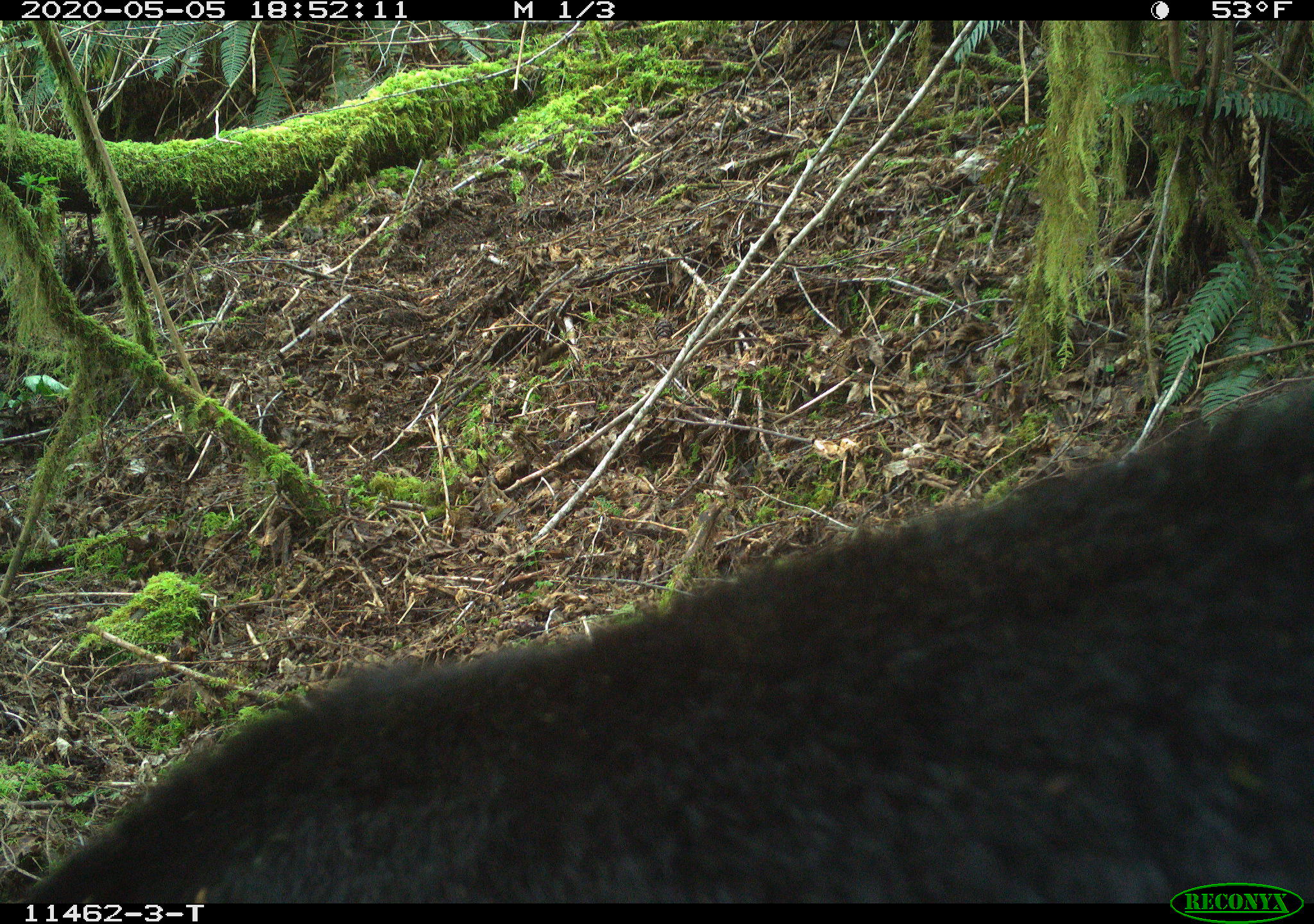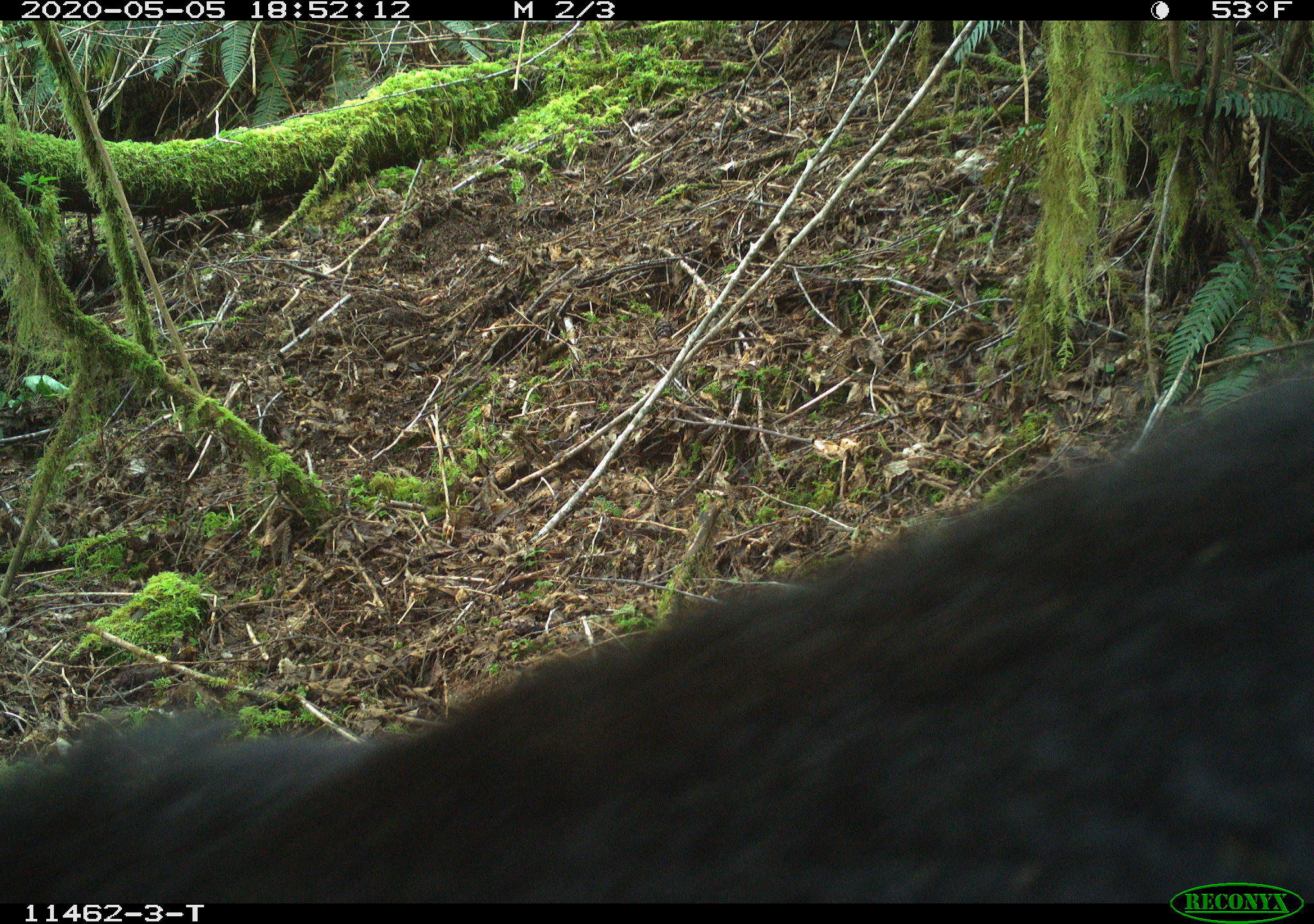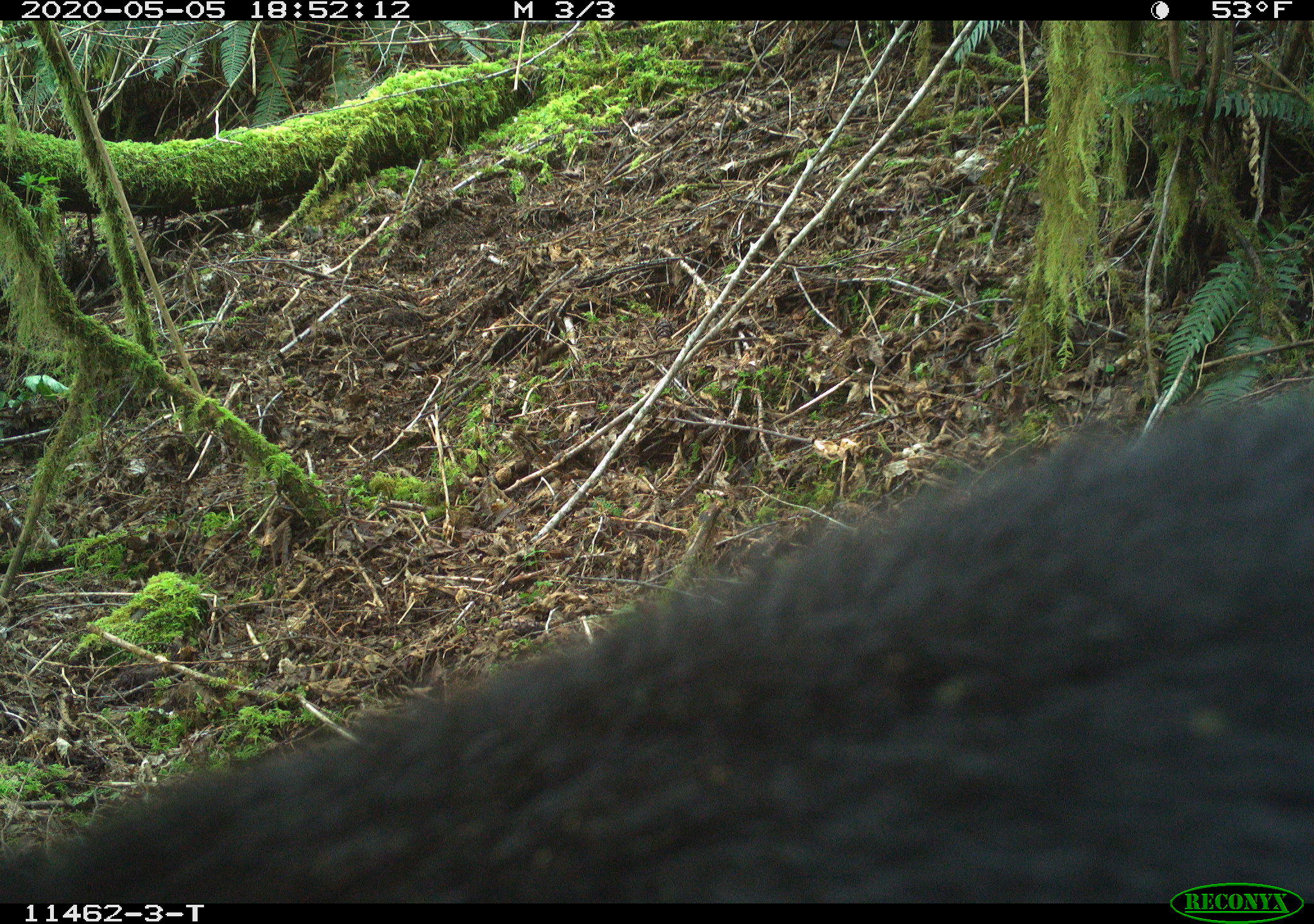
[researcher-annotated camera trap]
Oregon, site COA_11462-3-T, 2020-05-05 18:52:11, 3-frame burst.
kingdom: Animalia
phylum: Chordata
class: Mammalia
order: Carnivora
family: Ursidae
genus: Ursus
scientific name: Ursus americanus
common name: american black bear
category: black bear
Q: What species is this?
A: Black bear (american black bear) (Ursus americanus).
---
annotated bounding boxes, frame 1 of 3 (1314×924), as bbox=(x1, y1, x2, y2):
black bear: bbox=(175, 441, 1309, 875)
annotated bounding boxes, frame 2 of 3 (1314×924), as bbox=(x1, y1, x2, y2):
black bear: bbox=(0, 447, 1309, 874)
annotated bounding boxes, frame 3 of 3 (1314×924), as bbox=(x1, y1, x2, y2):
black bear: bbox=(0, 408, 1309, 875)